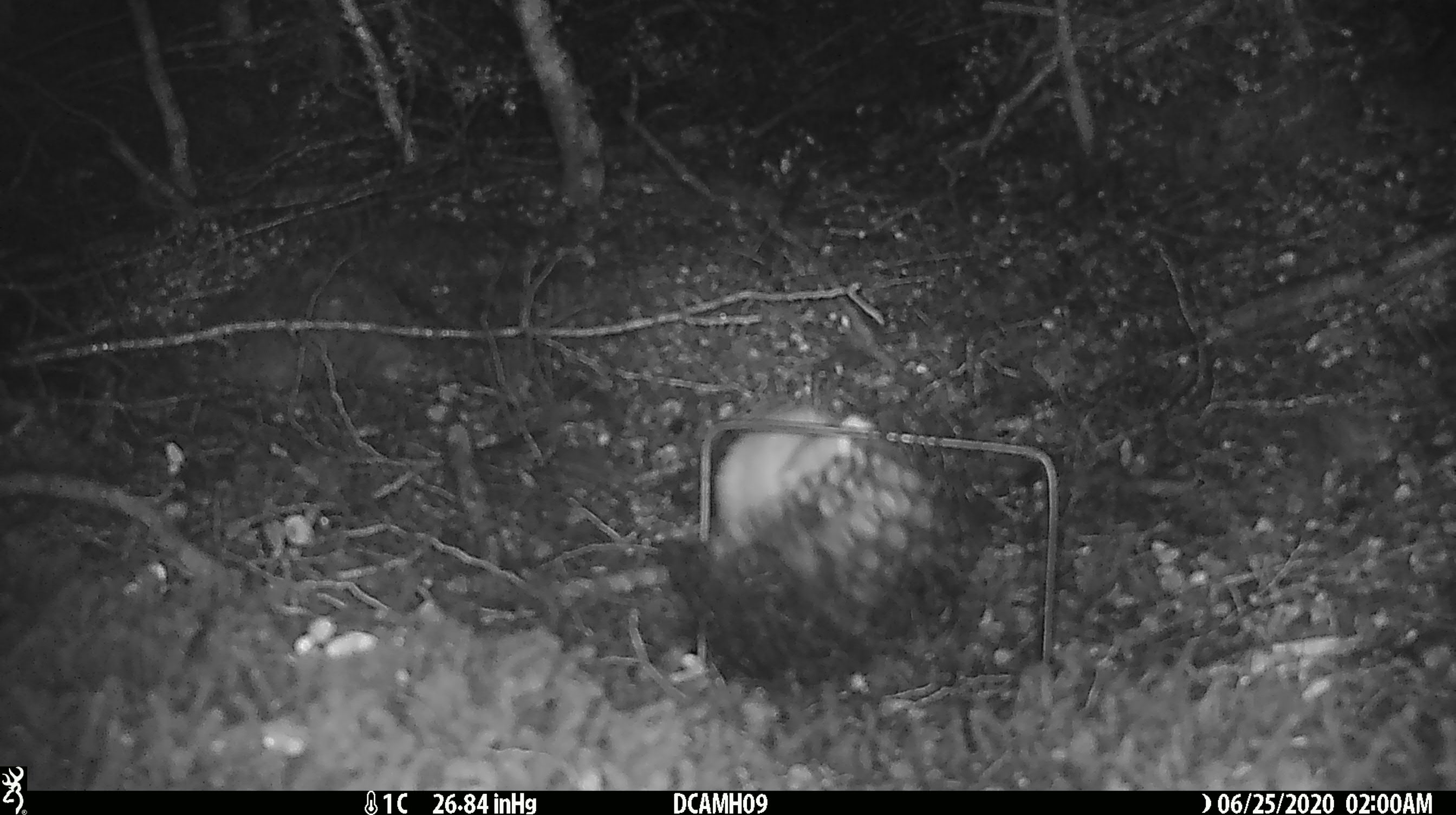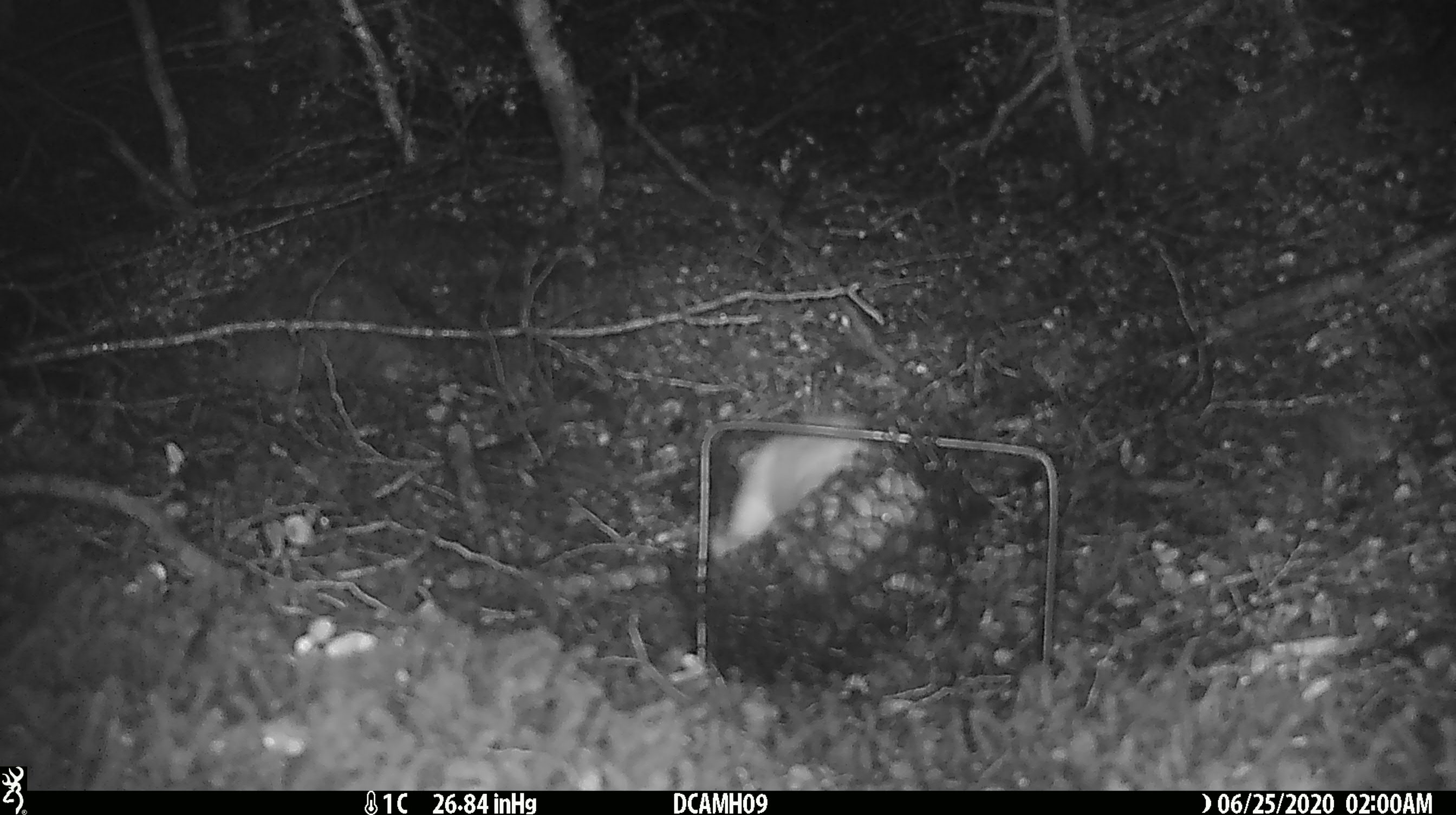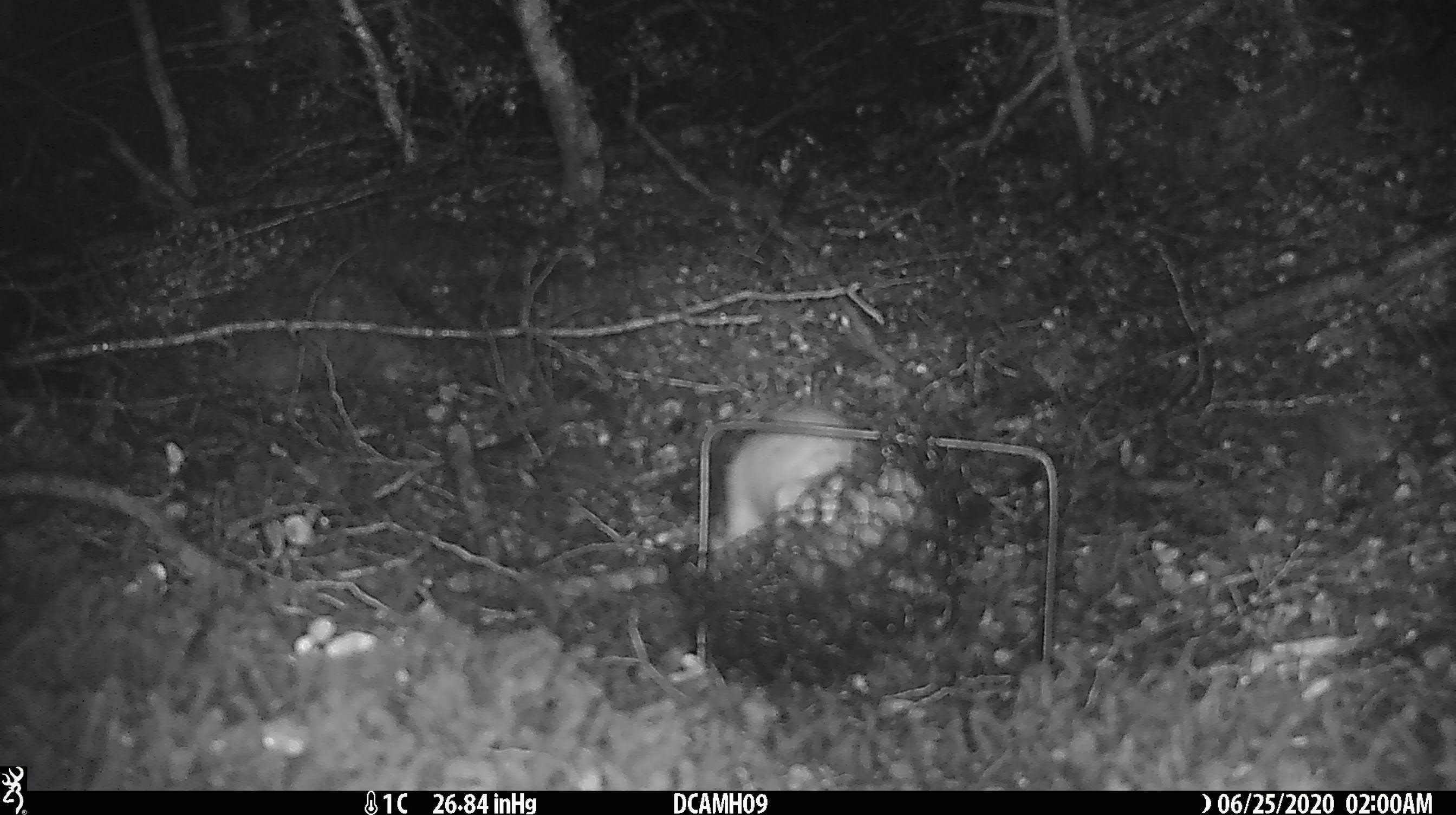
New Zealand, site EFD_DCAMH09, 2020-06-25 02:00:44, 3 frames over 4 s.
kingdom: Animalia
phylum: Chordata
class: Mammalia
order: Carnivora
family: Mustelidae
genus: Mustela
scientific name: Mustela erminea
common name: stoat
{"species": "stoat (Mustela erminea)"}